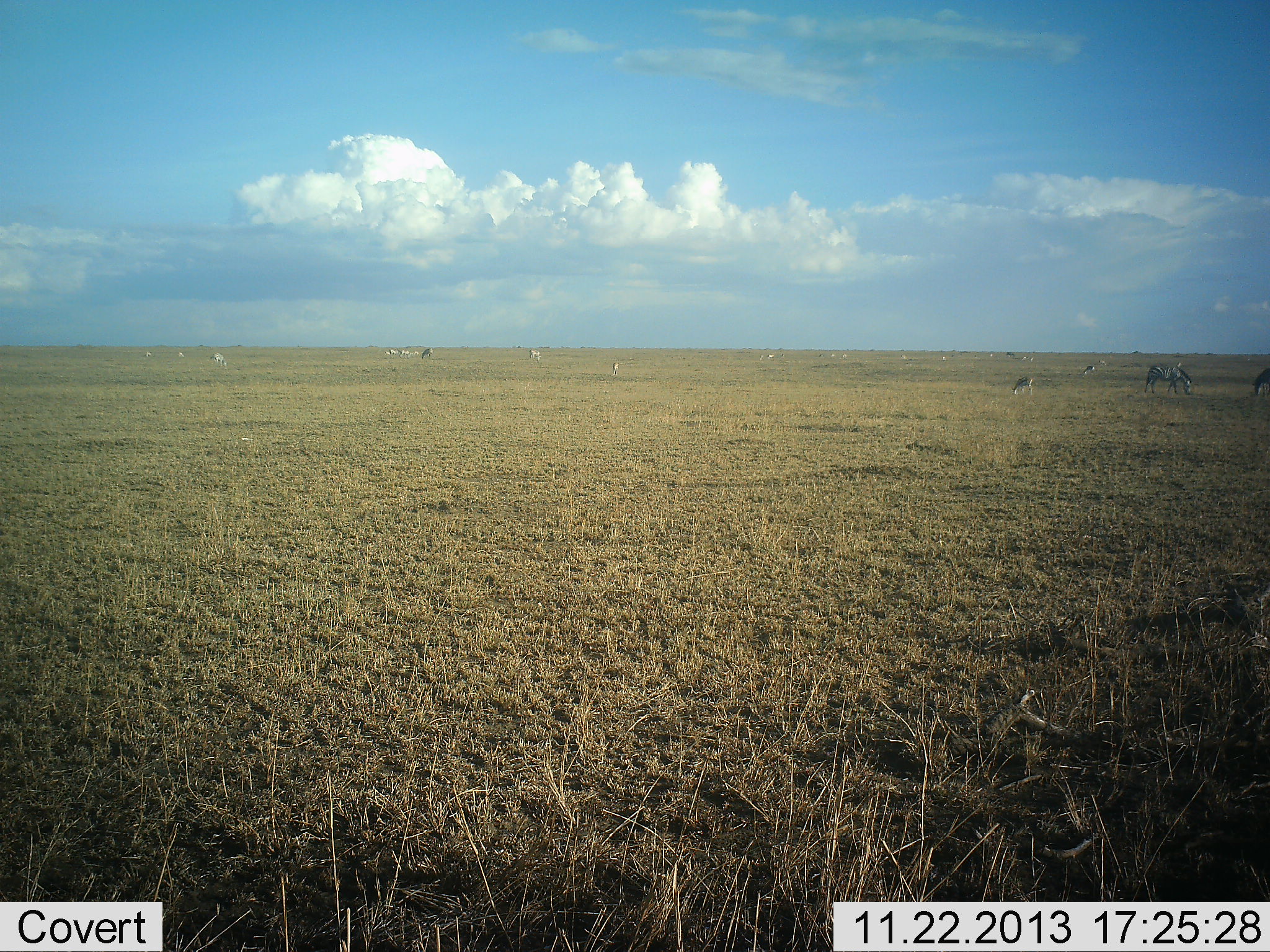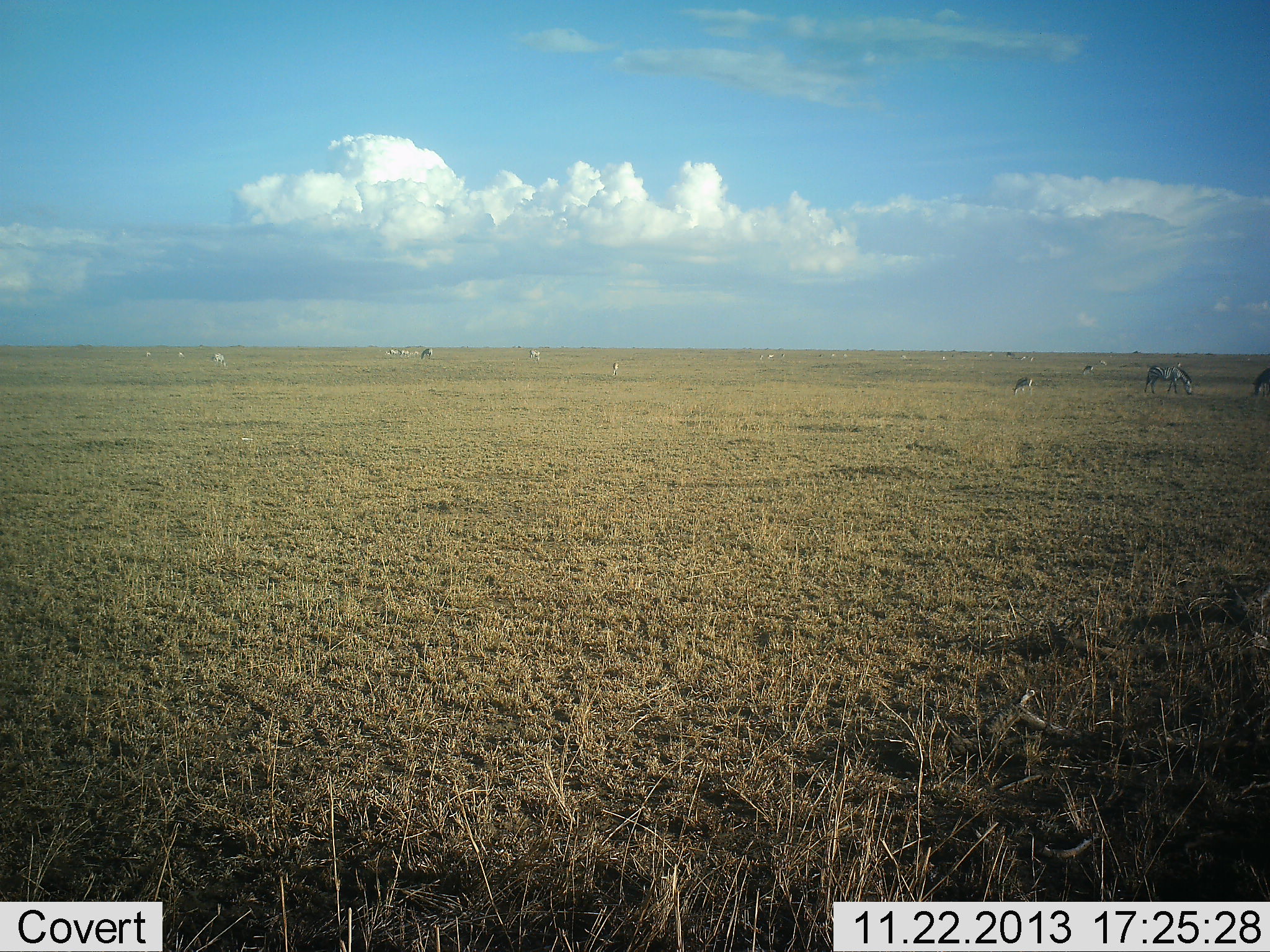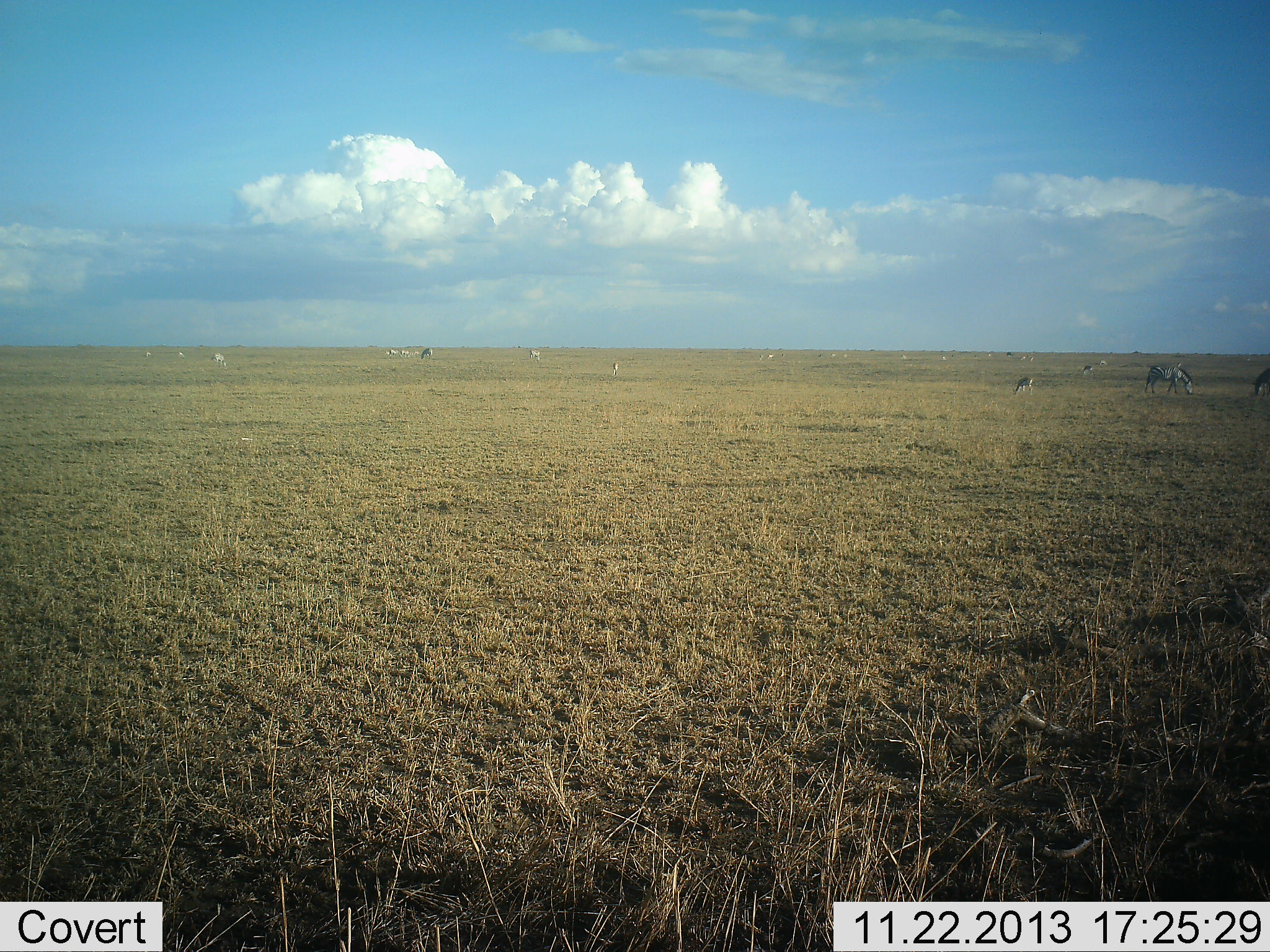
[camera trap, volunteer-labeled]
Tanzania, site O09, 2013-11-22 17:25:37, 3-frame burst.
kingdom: Animalia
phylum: Chordata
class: Mammalia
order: Perissodactyla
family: Equidae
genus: Equus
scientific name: Equus quagga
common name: plains zebra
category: zebra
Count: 5.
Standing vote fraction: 37%.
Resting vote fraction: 0%.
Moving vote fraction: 16%.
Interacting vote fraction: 0%.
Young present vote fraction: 5%.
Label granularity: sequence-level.